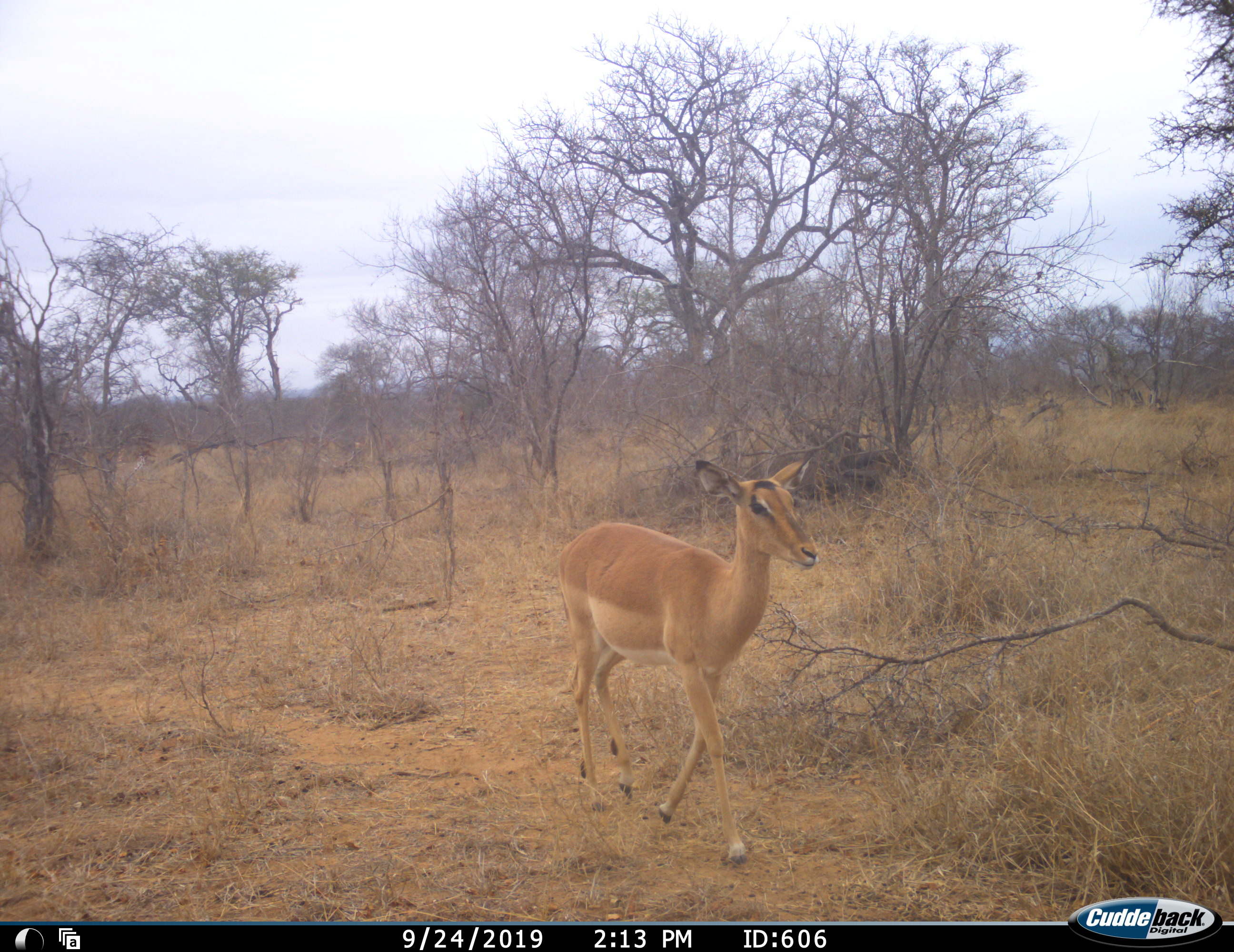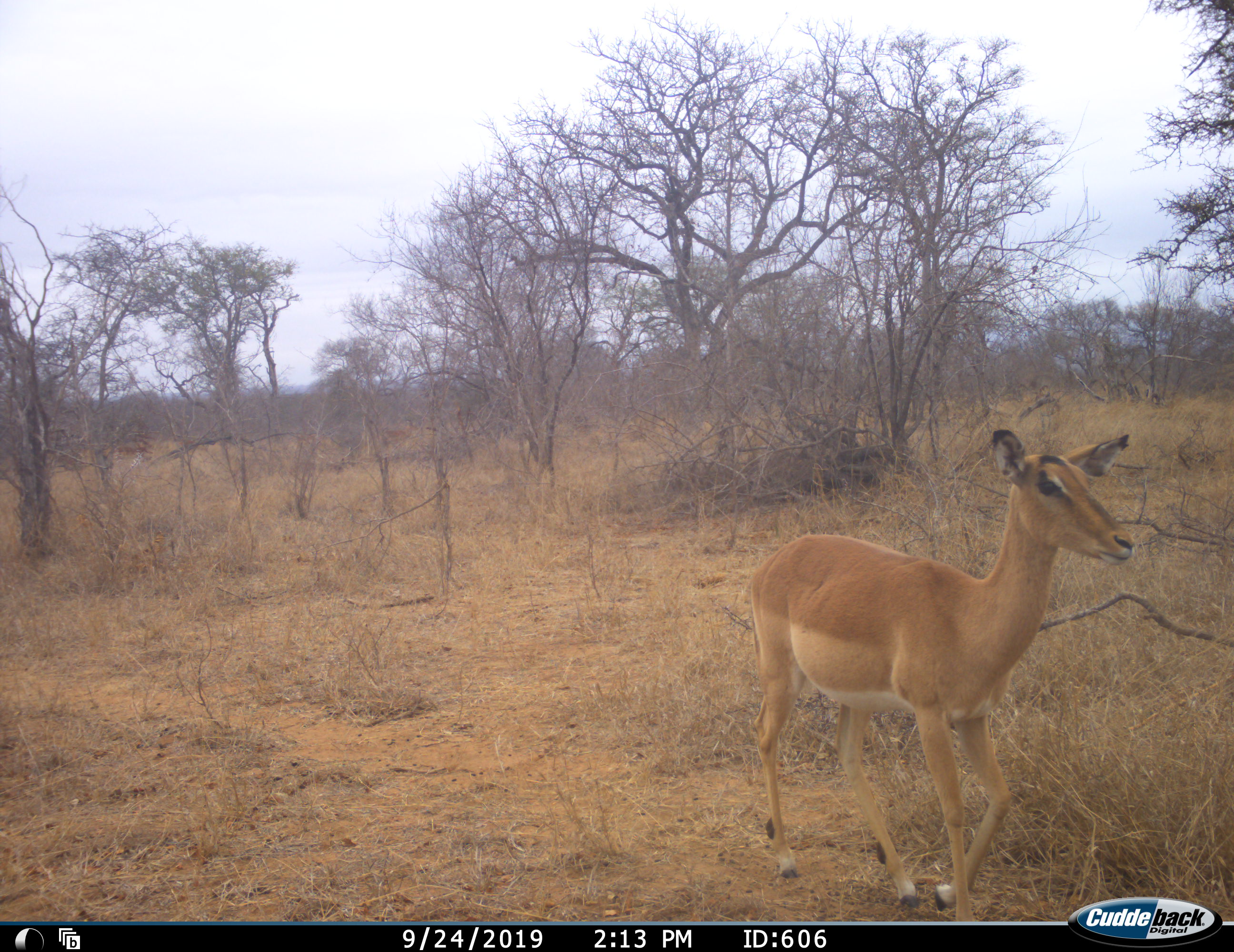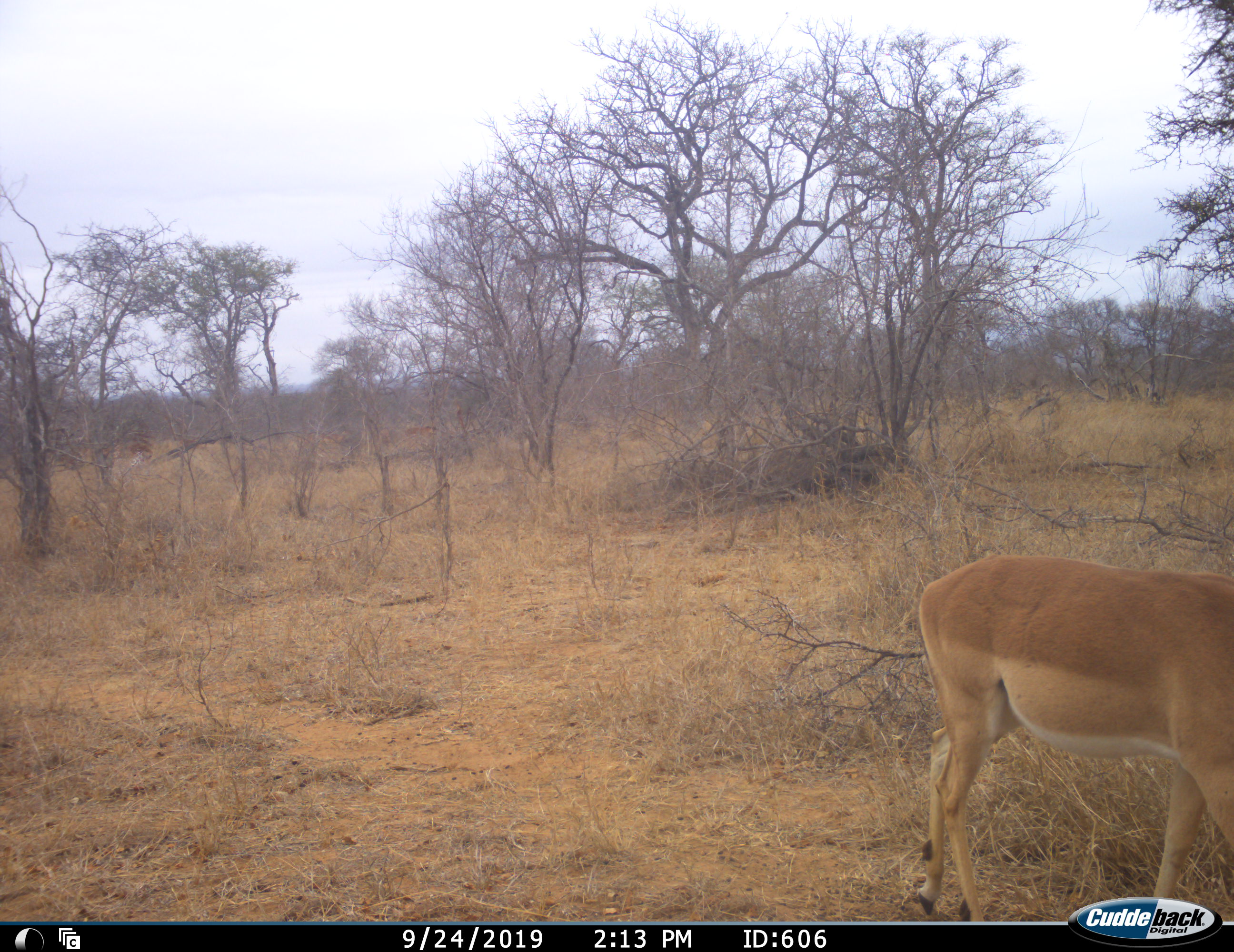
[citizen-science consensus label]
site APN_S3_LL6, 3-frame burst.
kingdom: Animalia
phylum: Chordata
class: Mammalia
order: Artiodactyla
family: Bovidae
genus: Aepyceros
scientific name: Aepyceros melampus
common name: impala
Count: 1.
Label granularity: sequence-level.